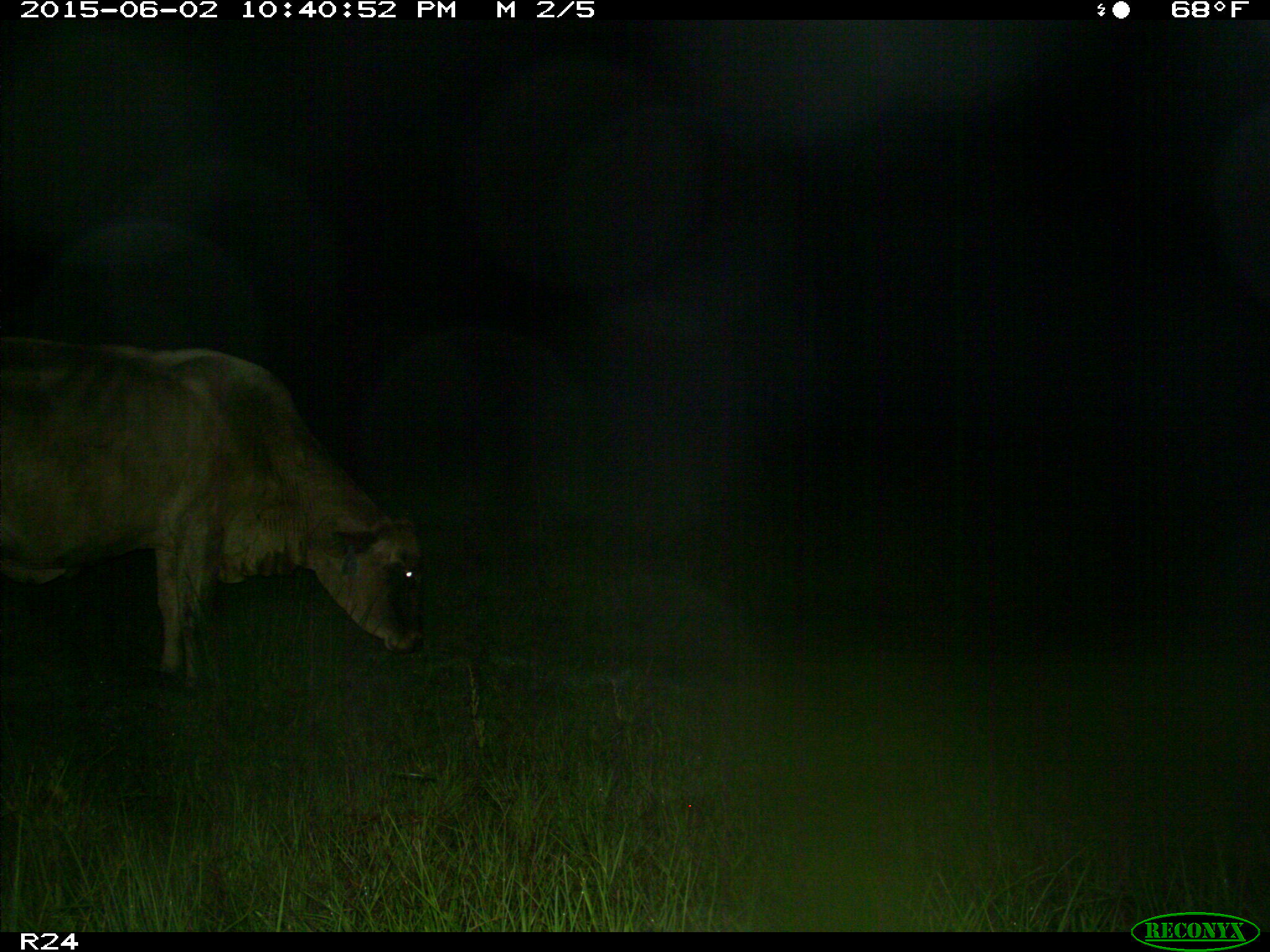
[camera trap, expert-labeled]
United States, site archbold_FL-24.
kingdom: Animalia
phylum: Chordata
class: Mammalia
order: Artiodactyla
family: Bovidae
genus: Bos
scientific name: Bos taurus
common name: domestic cow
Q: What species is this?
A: Bos taurus (domestic cow).